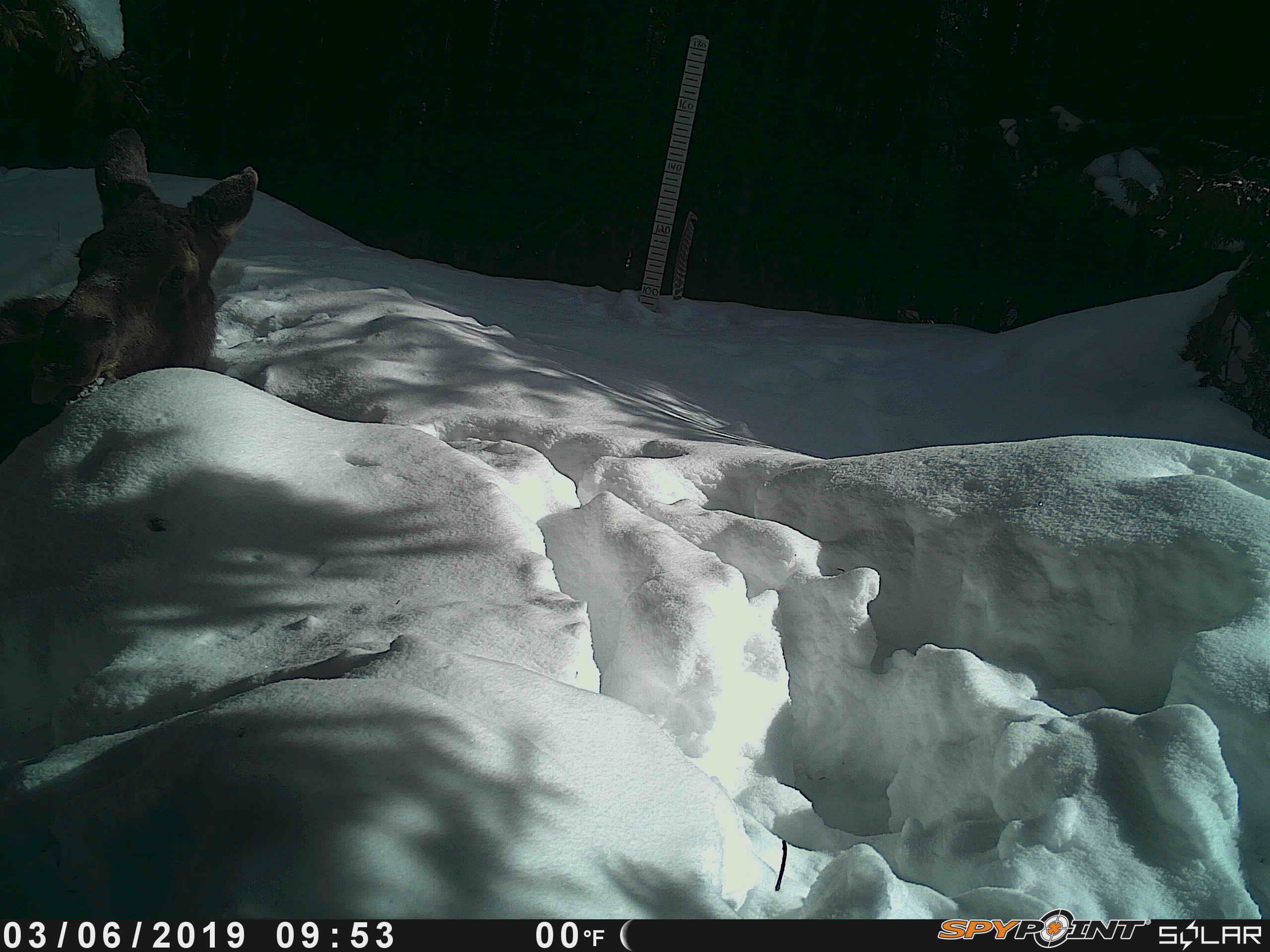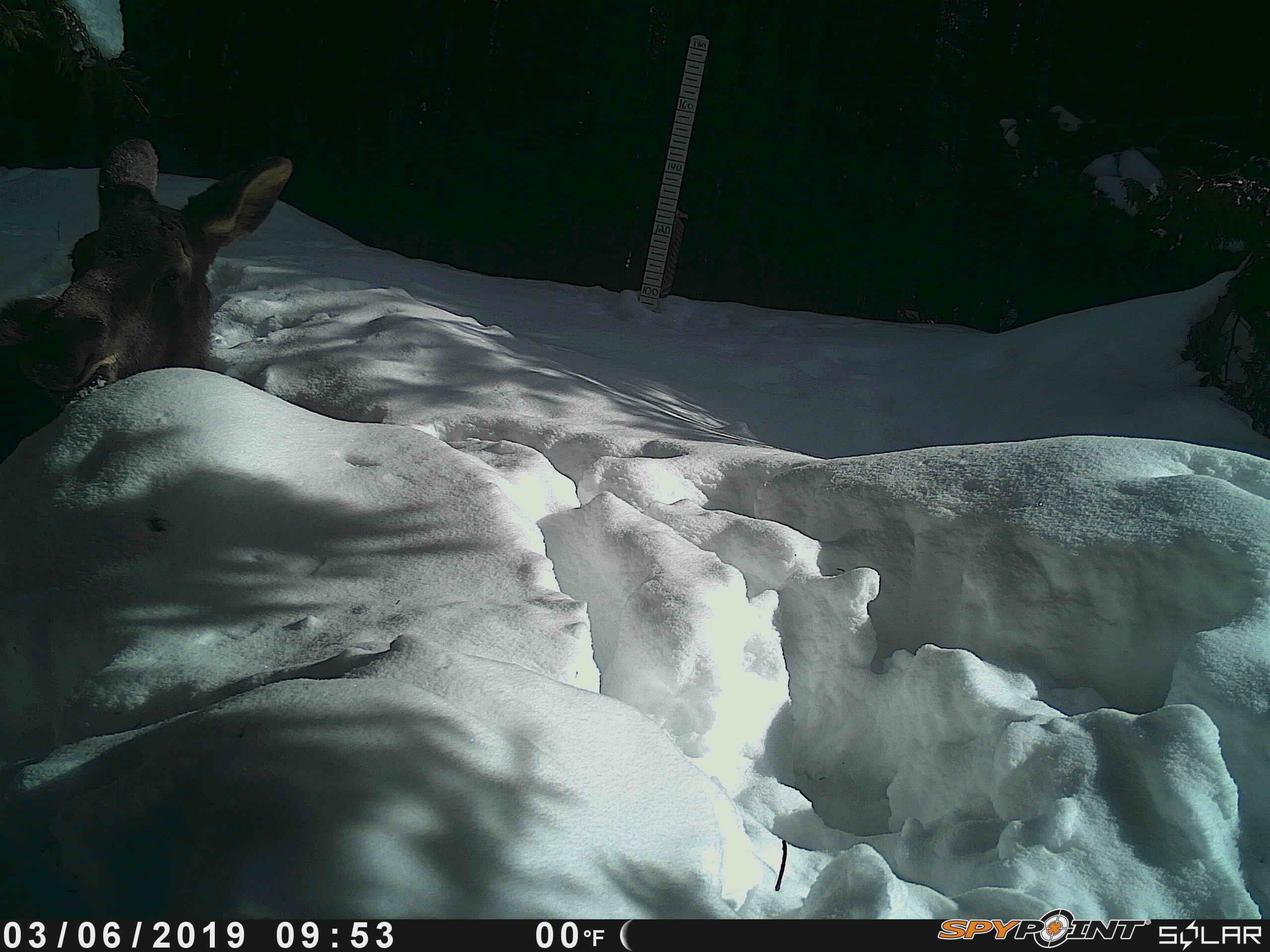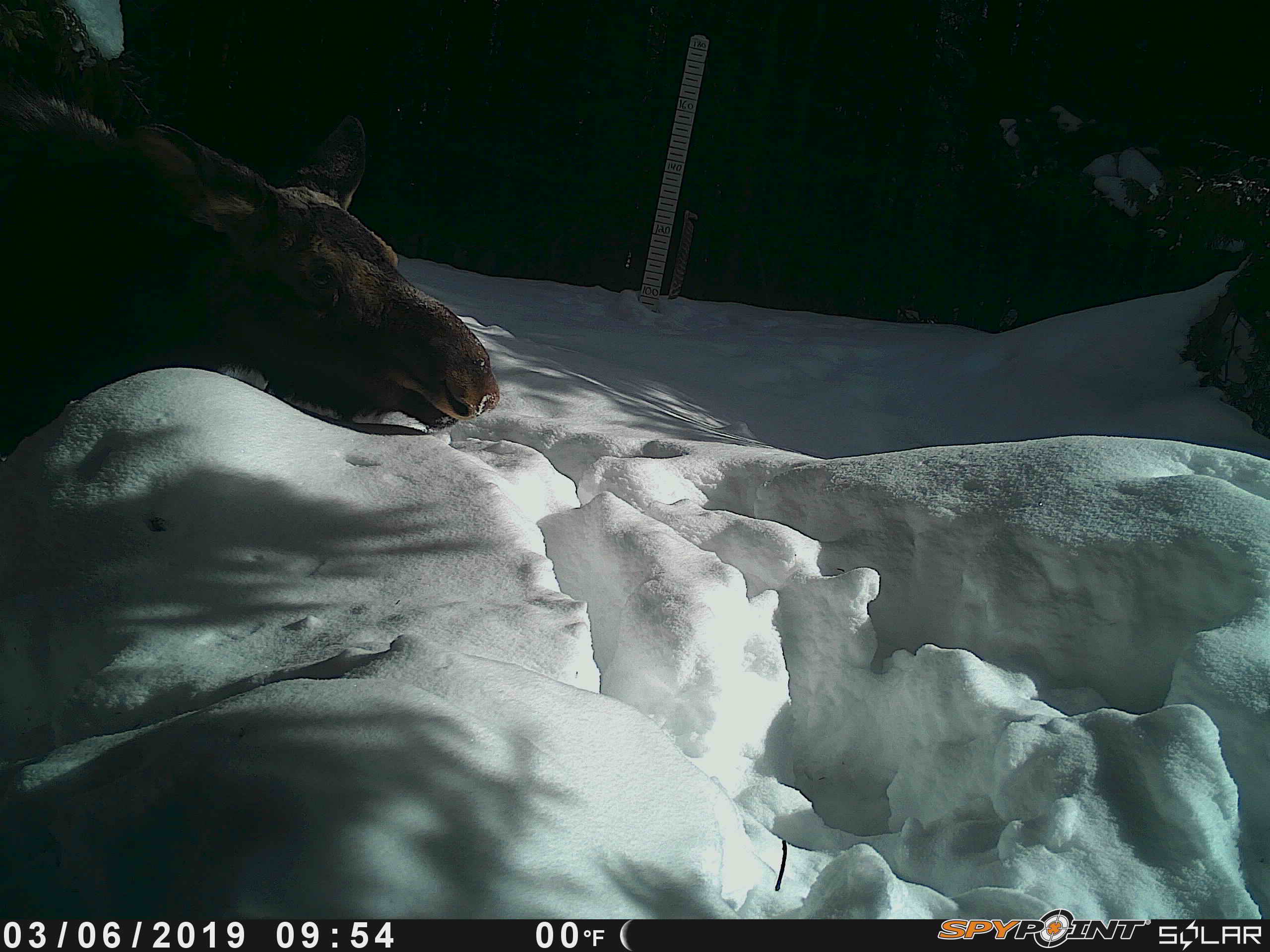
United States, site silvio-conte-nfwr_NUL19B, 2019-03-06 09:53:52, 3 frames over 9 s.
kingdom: Animalia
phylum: Chordata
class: Mammalia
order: Artiodactyla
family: Cervidae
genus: Alces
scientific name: Alces alces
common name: moose